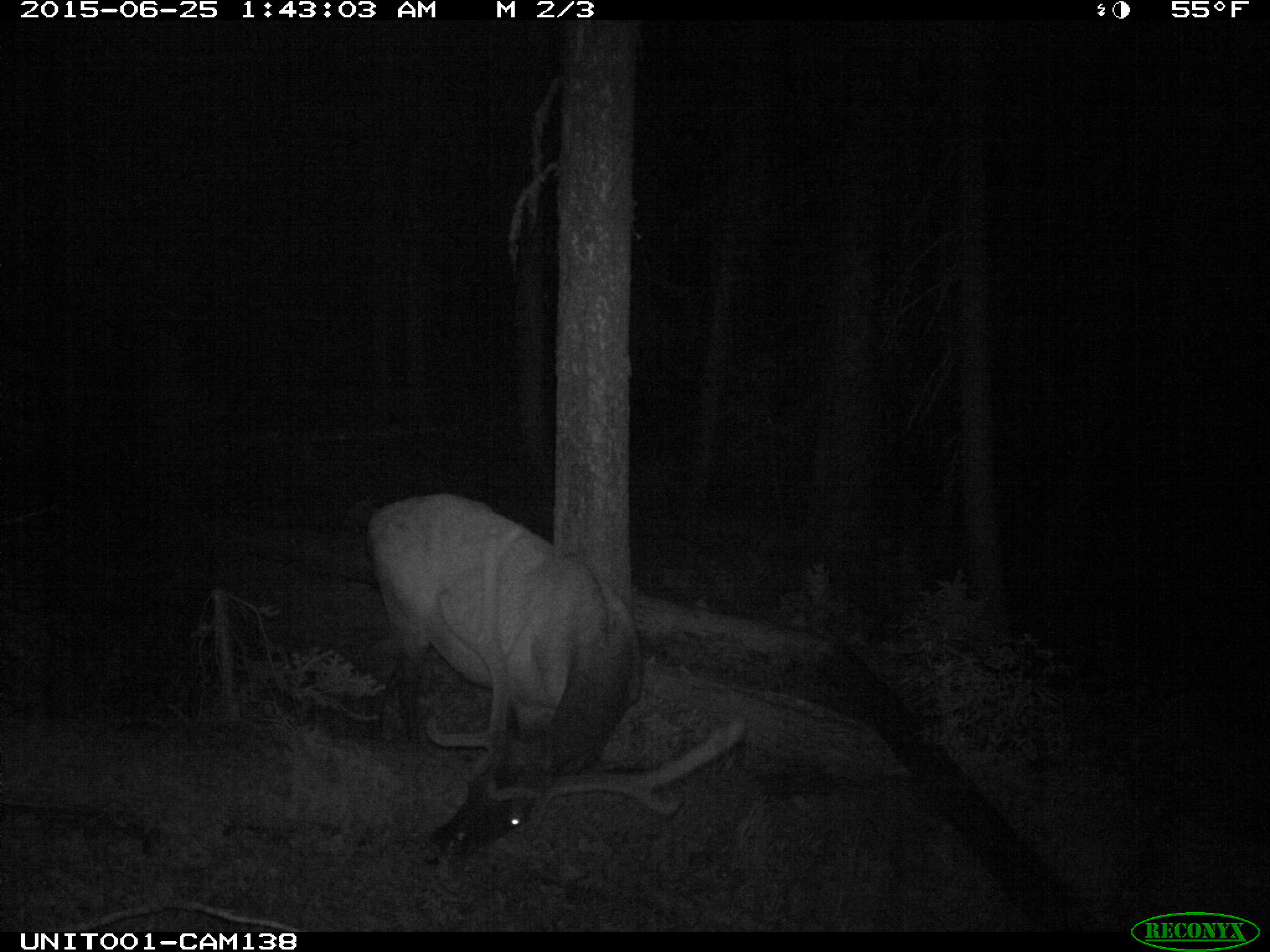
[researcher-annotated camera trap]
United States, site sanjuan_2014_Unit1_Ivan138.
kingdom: Animalia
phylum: Chordata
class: Mammalia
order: Artiodactyla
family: Cervidae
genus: Cervus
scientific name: Cervus elaphus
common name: red deer